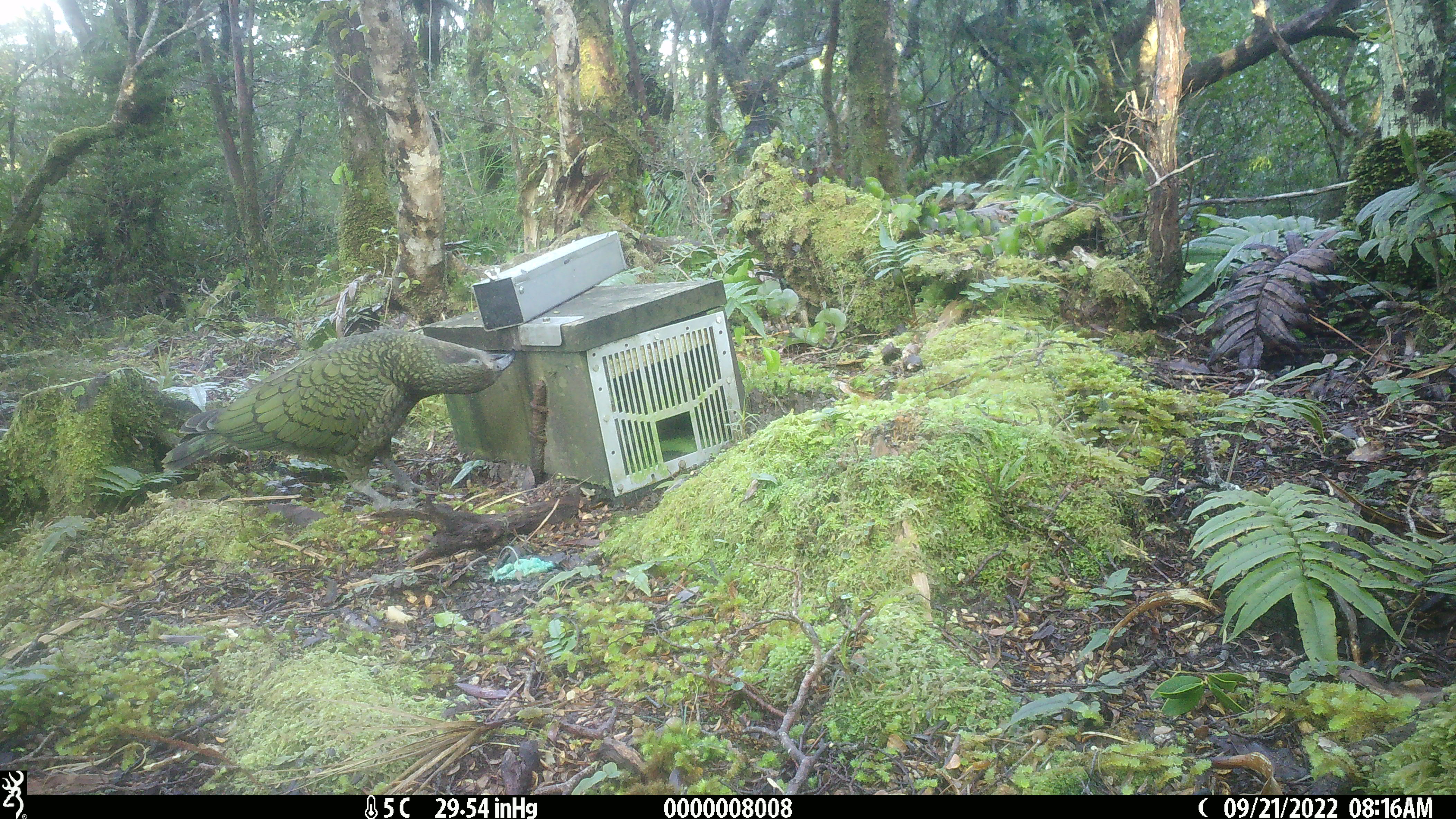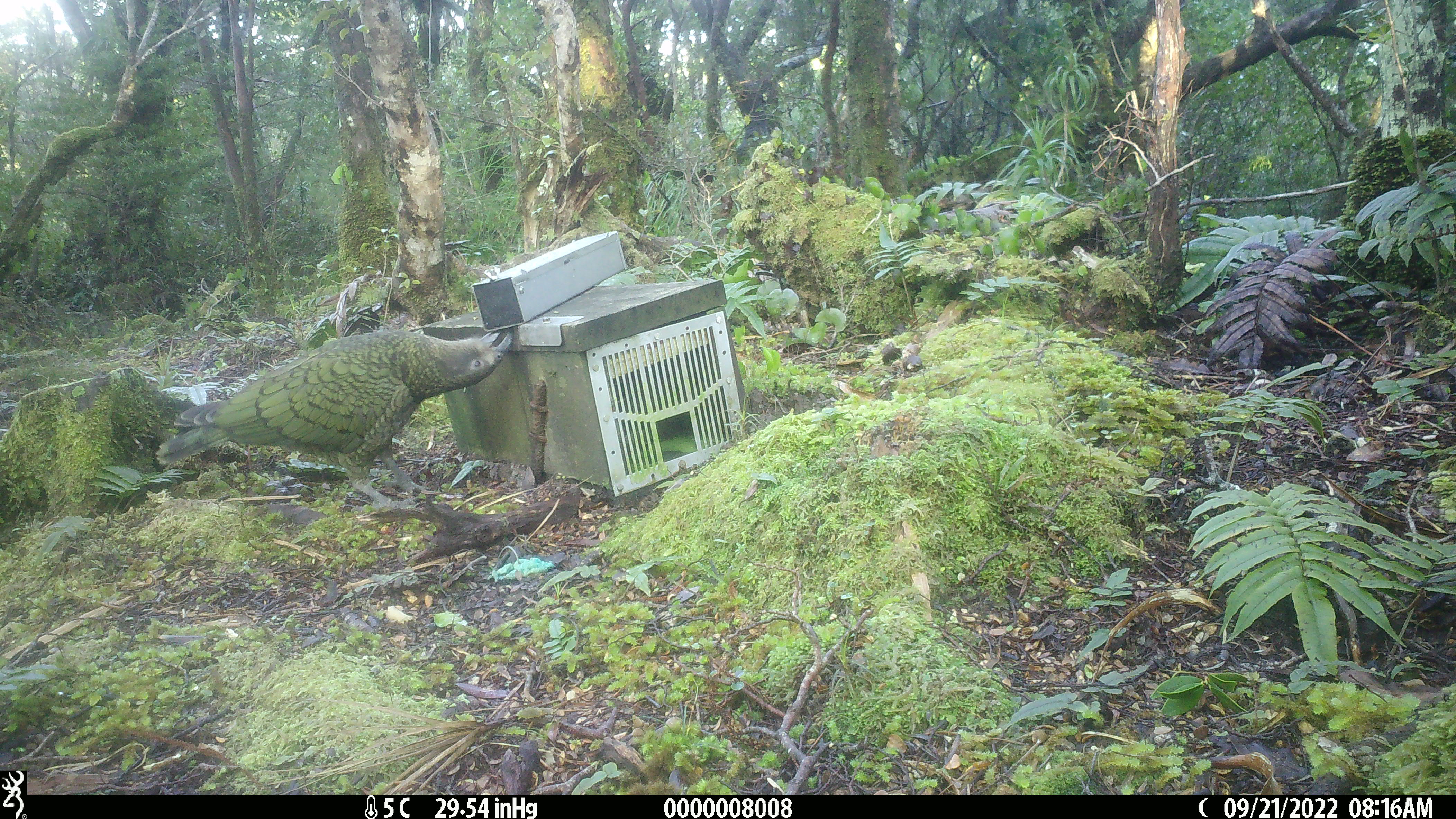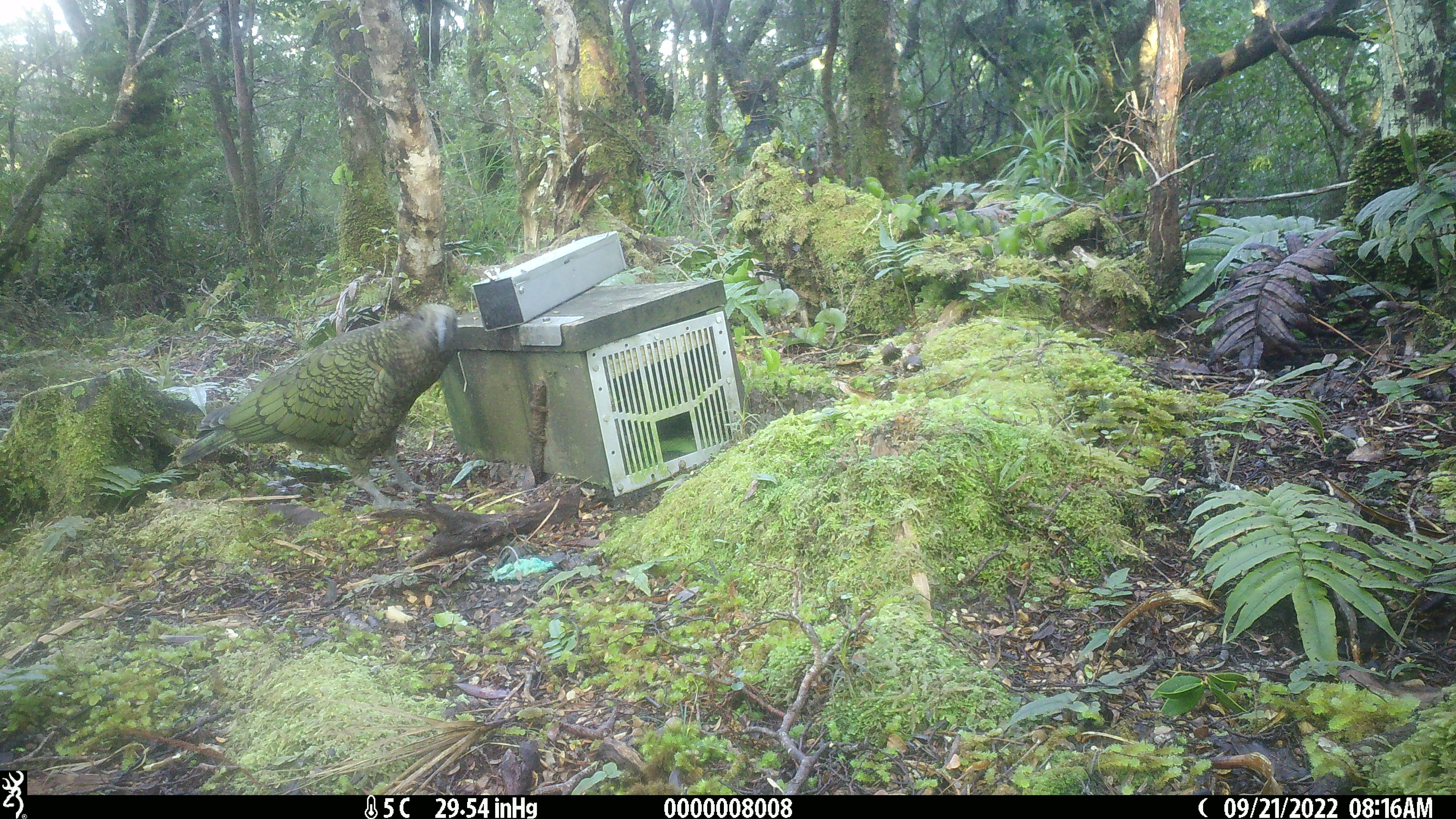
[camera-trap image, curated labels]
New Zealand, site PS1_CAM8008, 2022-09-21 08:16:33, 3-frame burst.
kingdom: Animalia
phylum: Chordata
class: Aves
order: Psittaciformes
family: Strigopidae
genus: Nestor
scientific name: Nestor notabilis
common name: kea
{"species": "kea (Nestor notabilis)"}